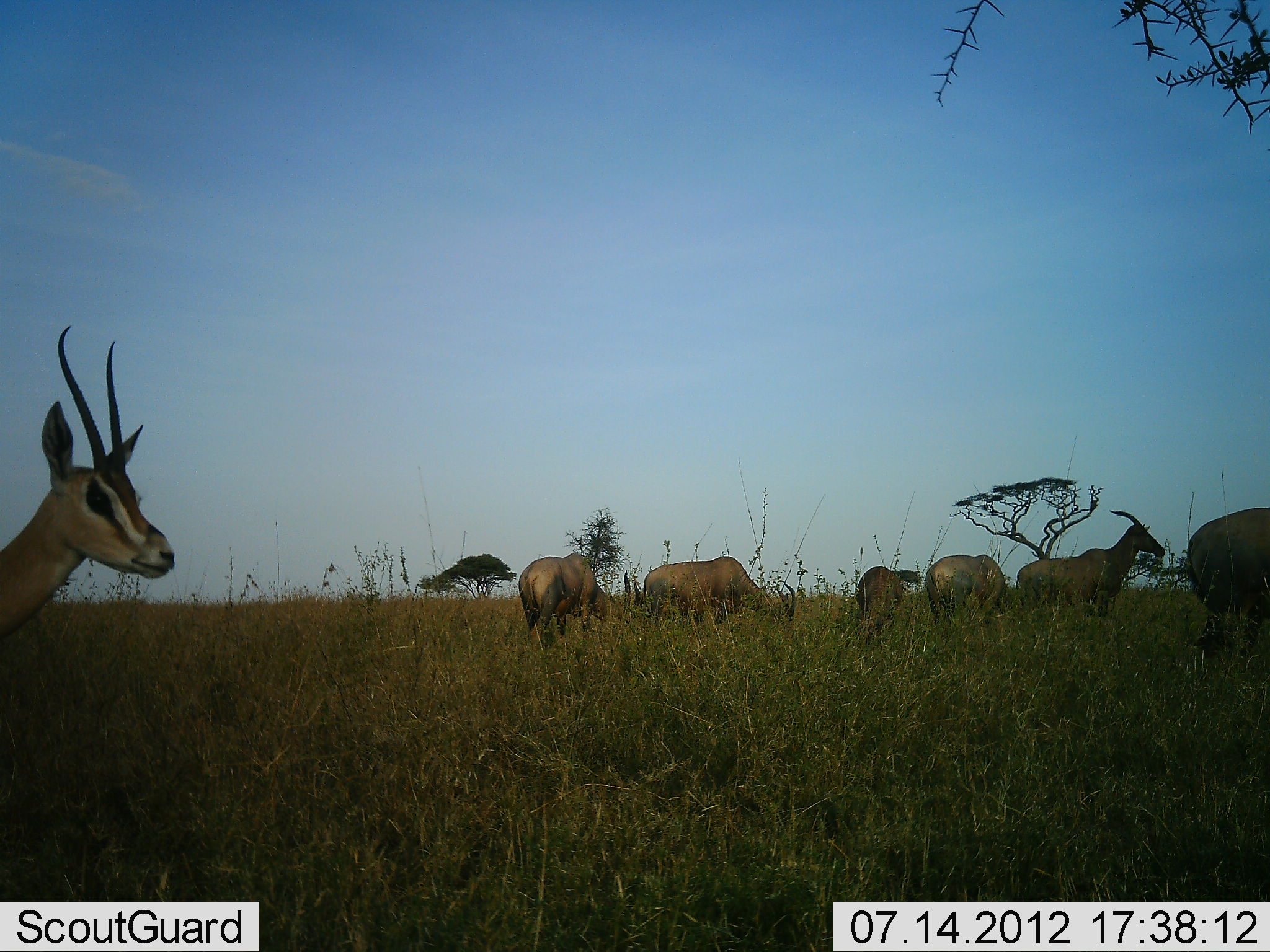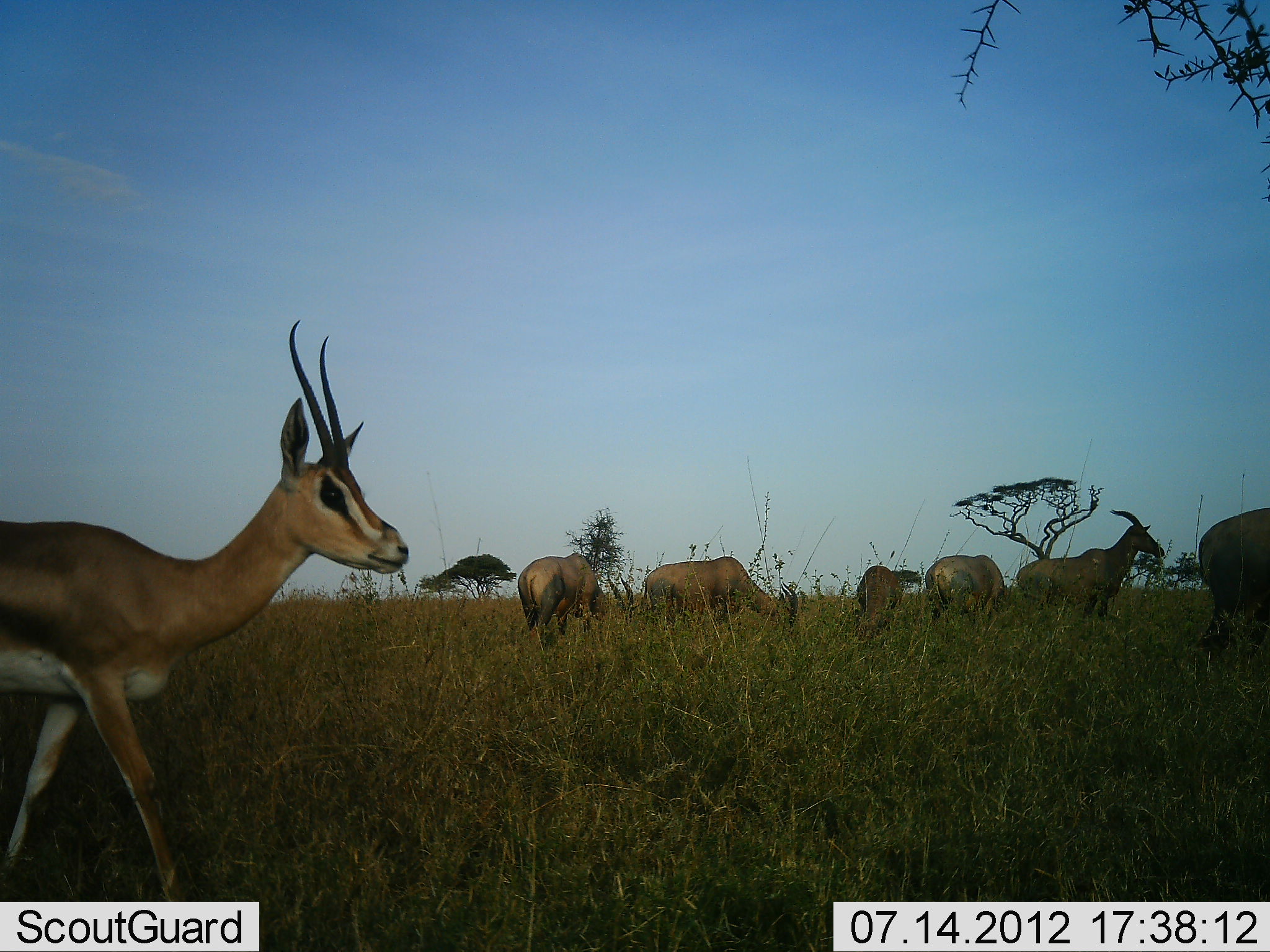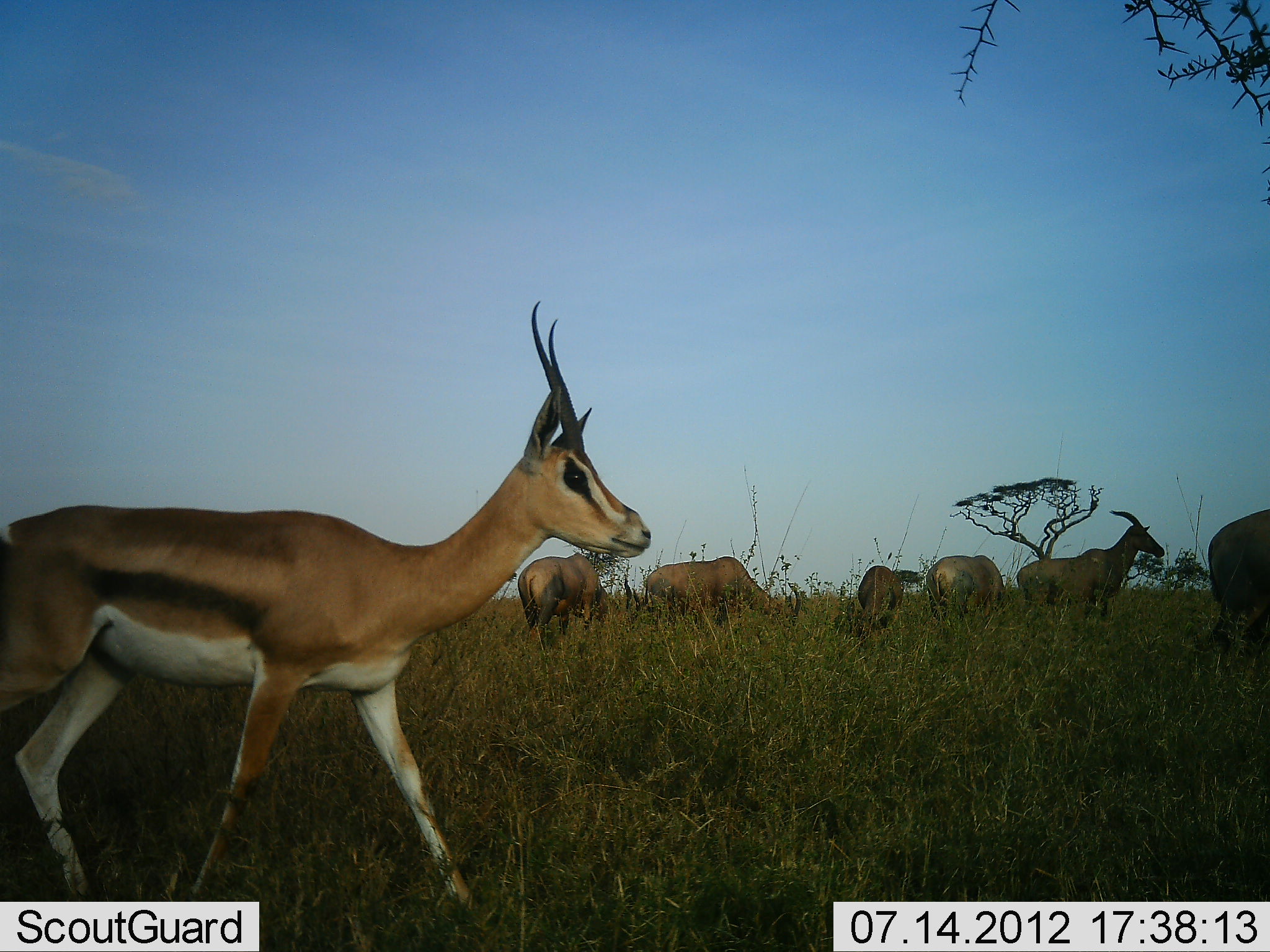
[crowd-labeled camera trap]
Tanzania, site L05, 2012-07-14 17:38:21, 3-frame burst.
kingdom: Animalia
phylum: Chordata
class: Mammalia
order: Artiodactyla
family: Bovidae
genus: Nanger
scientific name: Nanger granti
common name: grant's gazelle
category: gazellegrants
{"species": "gazellegrants (grant's gazelle) (Nanger granti)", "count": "1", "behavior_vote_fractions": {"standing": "18%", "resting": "6%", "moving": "94%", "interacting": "0%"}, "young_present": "0%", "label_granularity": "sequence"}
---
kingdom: Animalia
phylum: Chordata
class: Mammalia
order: Artiodactyla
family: Bovidae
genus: Damaliscus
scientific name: Damaliscus lunatus jimela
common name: topi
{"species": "topi (Damaliscus lunatus jimela)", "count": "6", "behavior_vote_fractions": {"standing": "70%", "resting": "0%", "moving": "20%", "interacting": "0%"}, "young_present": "0%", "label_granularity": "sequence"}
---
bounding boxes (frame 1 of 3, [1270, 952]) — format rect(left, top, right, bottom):
animal: rect(0, 320, 180, 691); rect(1014, 507, 1167, 632); rect(1182, 501, 1270, 668); rect(515, 550, 634, 655); rect(639, 555, 798, 627); rect(923, 554, 1012, 632); rect(851, 563, 907, 650)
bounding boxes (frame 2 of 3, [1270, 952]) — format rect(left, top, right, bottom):
animal: rect(0, 318, 413, 902); rect(1008, 507, 1166, 626); rect(639, 556, 799, 643); rect(515, 553, 638, 655); rect(1194, 505, 1270, 654); rect(923, 553, 1016, 634); rect(853, 565, 904, 651)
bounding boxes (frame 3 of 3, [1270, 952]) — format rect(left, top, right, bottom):
animal: rect(0, 297, 653, 941); rect(1015, 508, 1166, 633); rect(638, 555, 802, 650); rect(516, 551, 642, 659); rect(1206, 508, 1270, 680); rect(925, 554, 1014, 642); rect(849, 565, 905, 651)